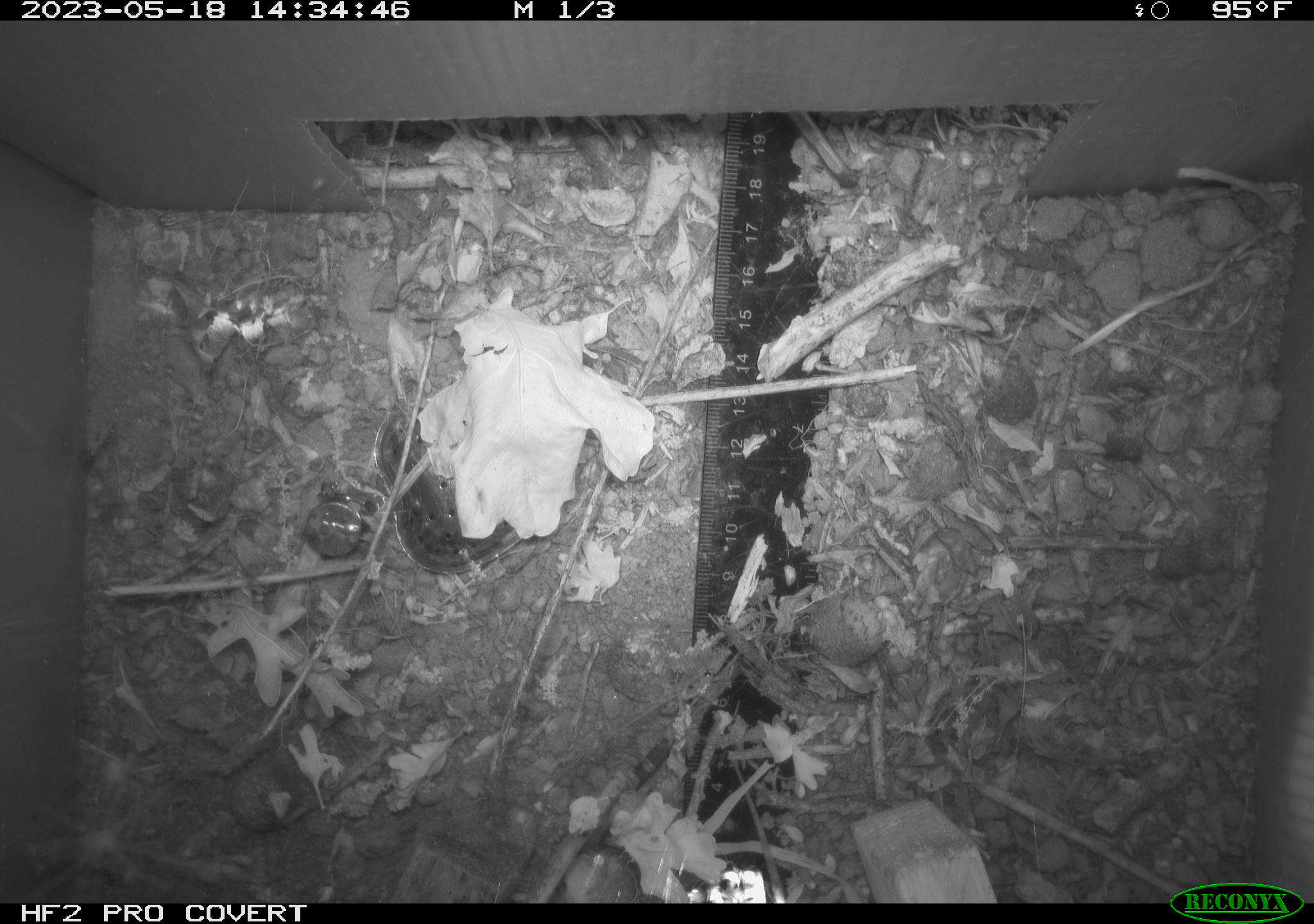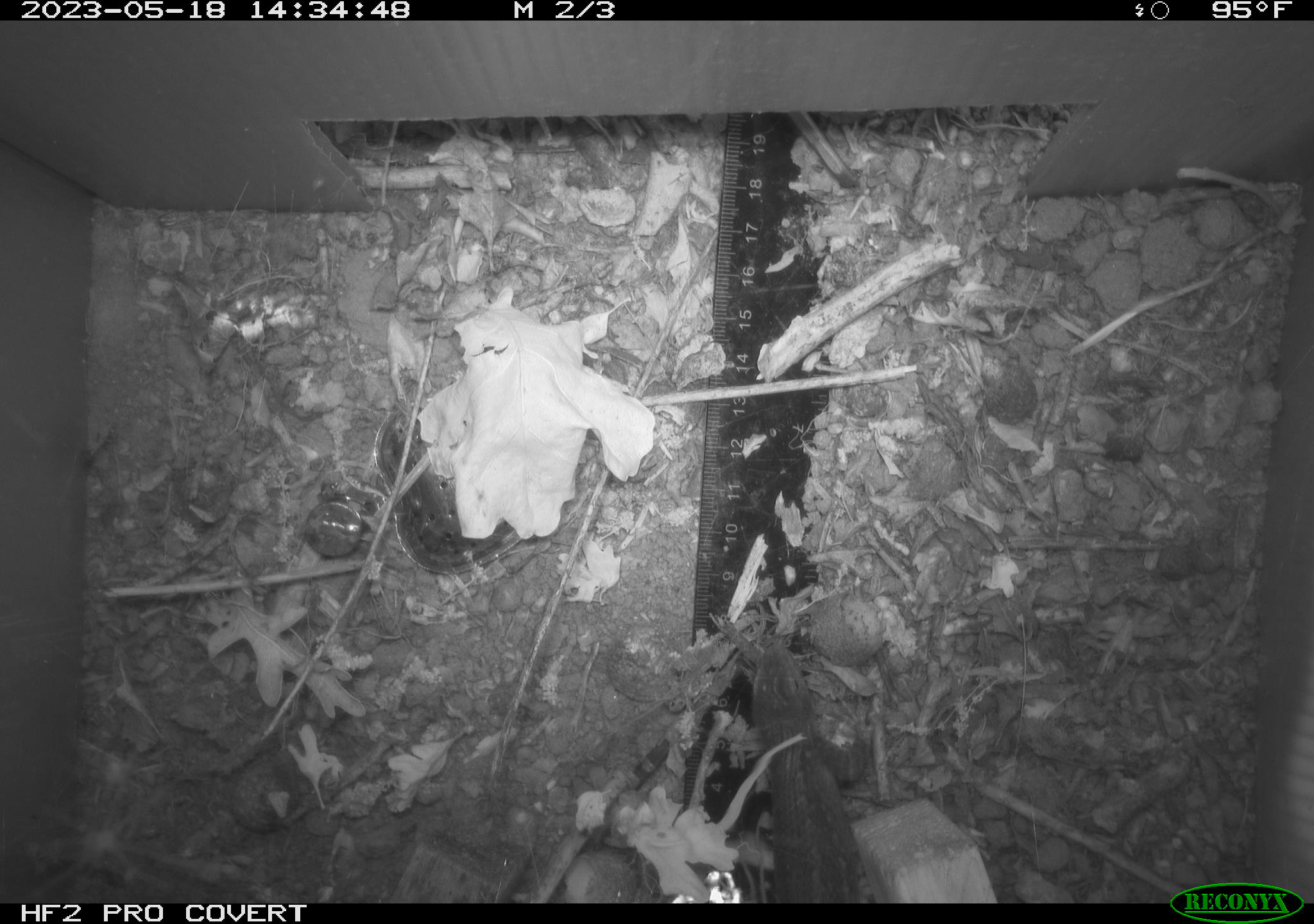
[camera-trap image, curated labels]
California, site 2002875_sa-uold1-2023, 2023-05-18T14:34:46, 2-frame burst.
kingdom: Animalia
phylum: Chordata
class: Reptilia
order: Squamata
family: Phrynosomatidae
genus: Sceloporus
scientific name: Sceloporus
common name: spiny lizards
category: sceloporus species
Sceloporus species (spiny lizards) (Sceloporus).